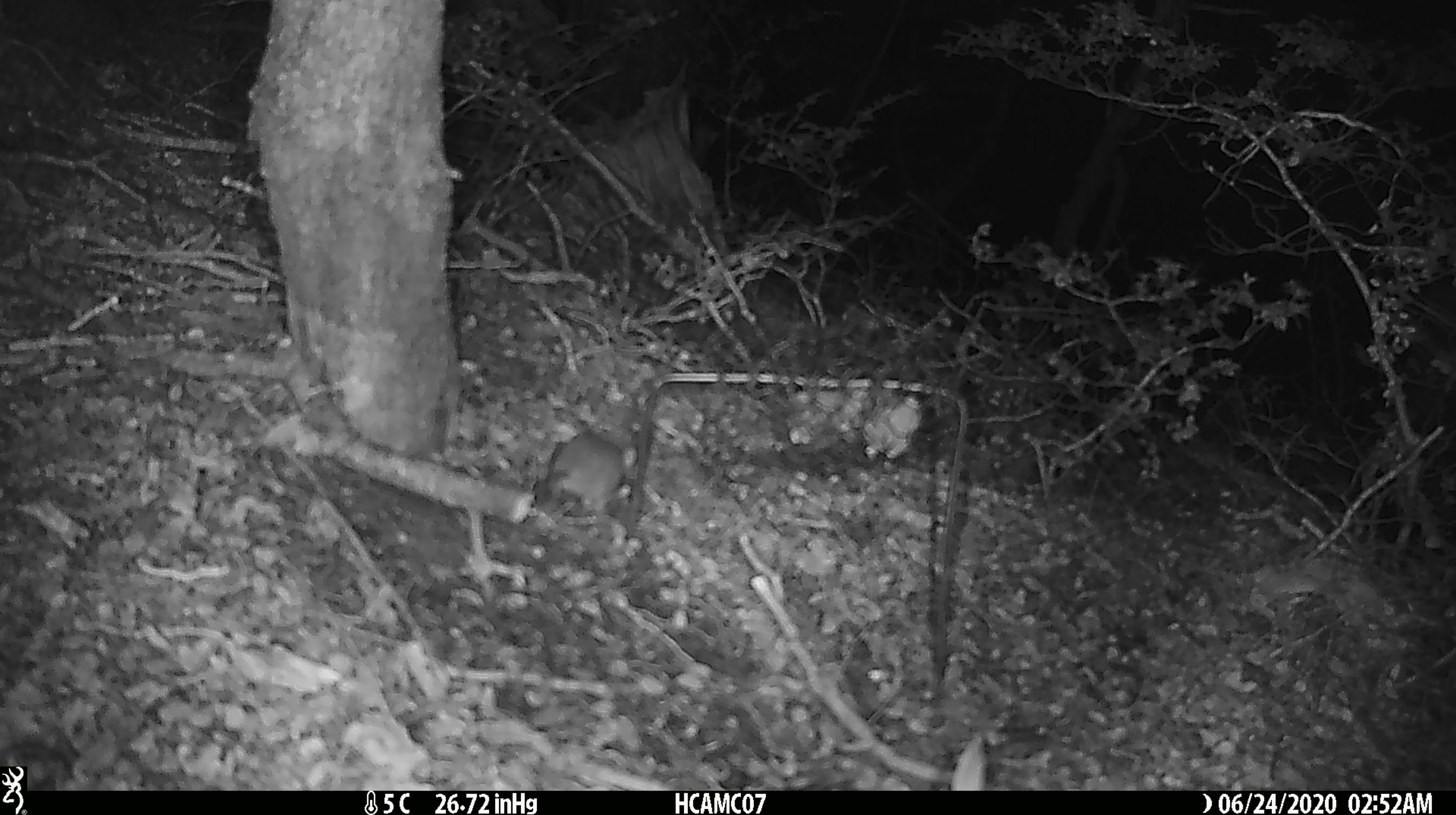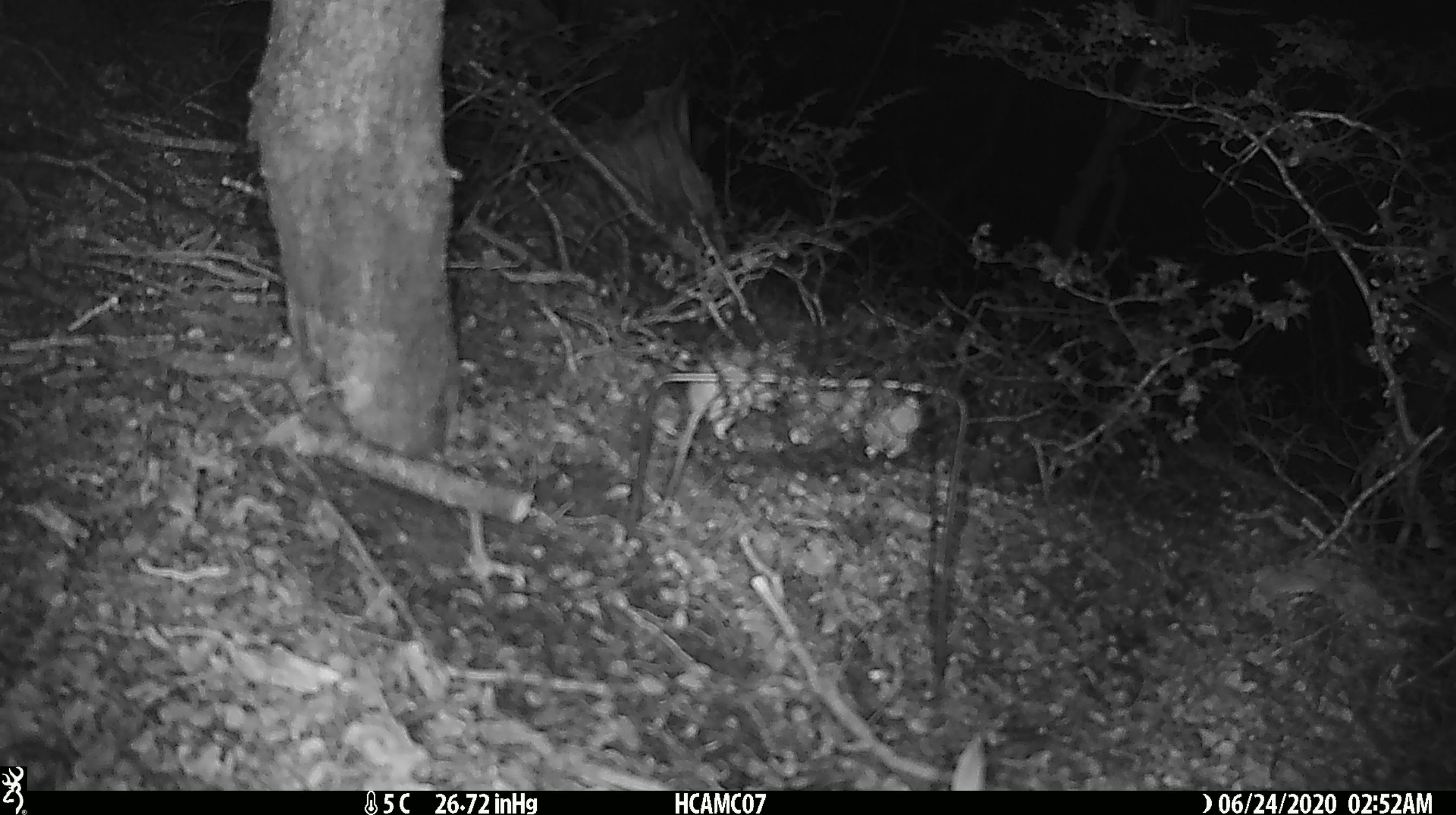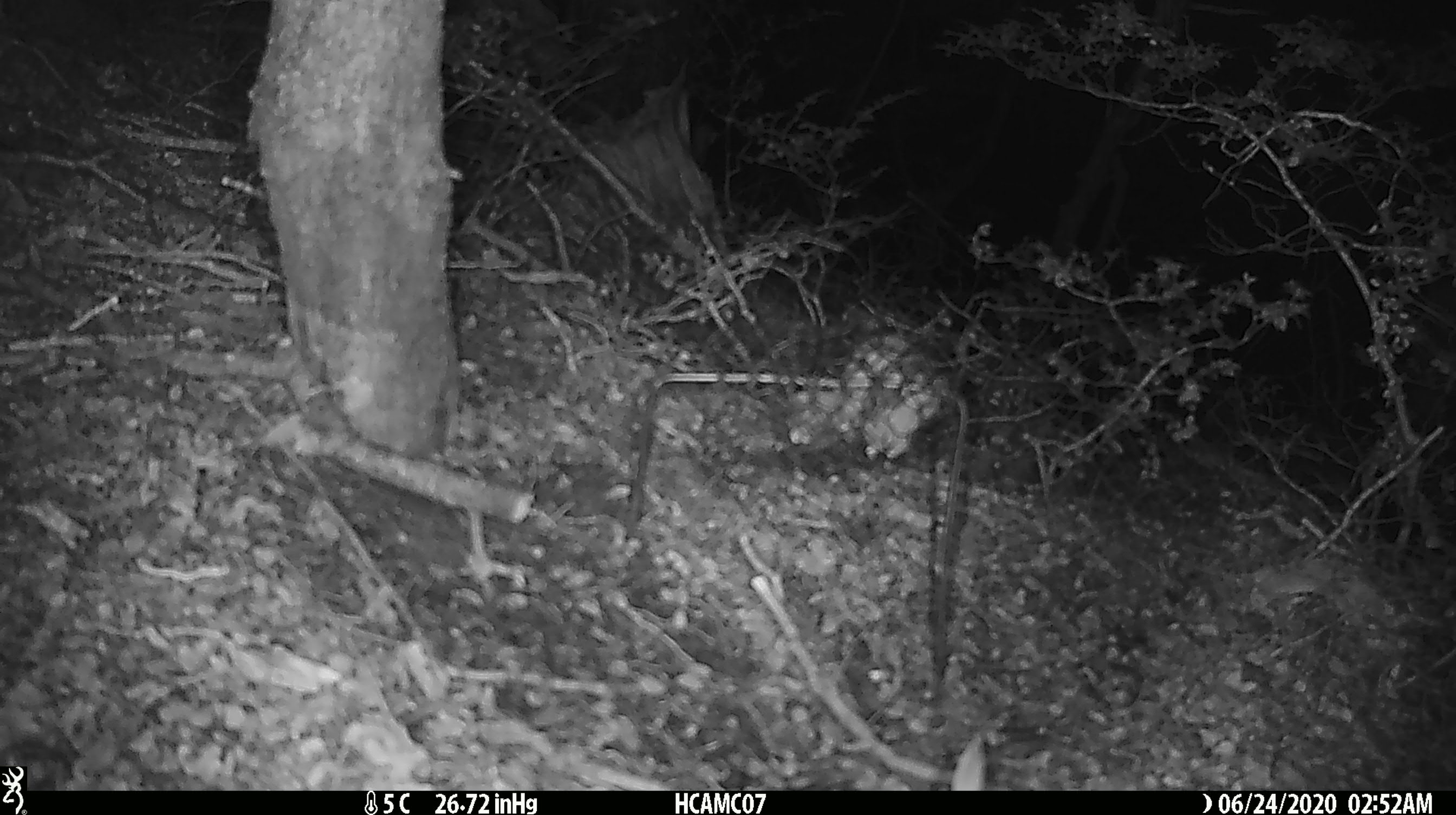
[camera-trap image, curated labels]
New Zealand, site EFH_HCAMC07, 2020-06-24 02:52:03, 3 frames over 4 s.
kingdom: Animalia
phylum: Chordata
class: Mammalia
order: Rodentia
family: Muridae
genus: Mus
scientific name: Mus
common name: mouse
Mouse (Mus).